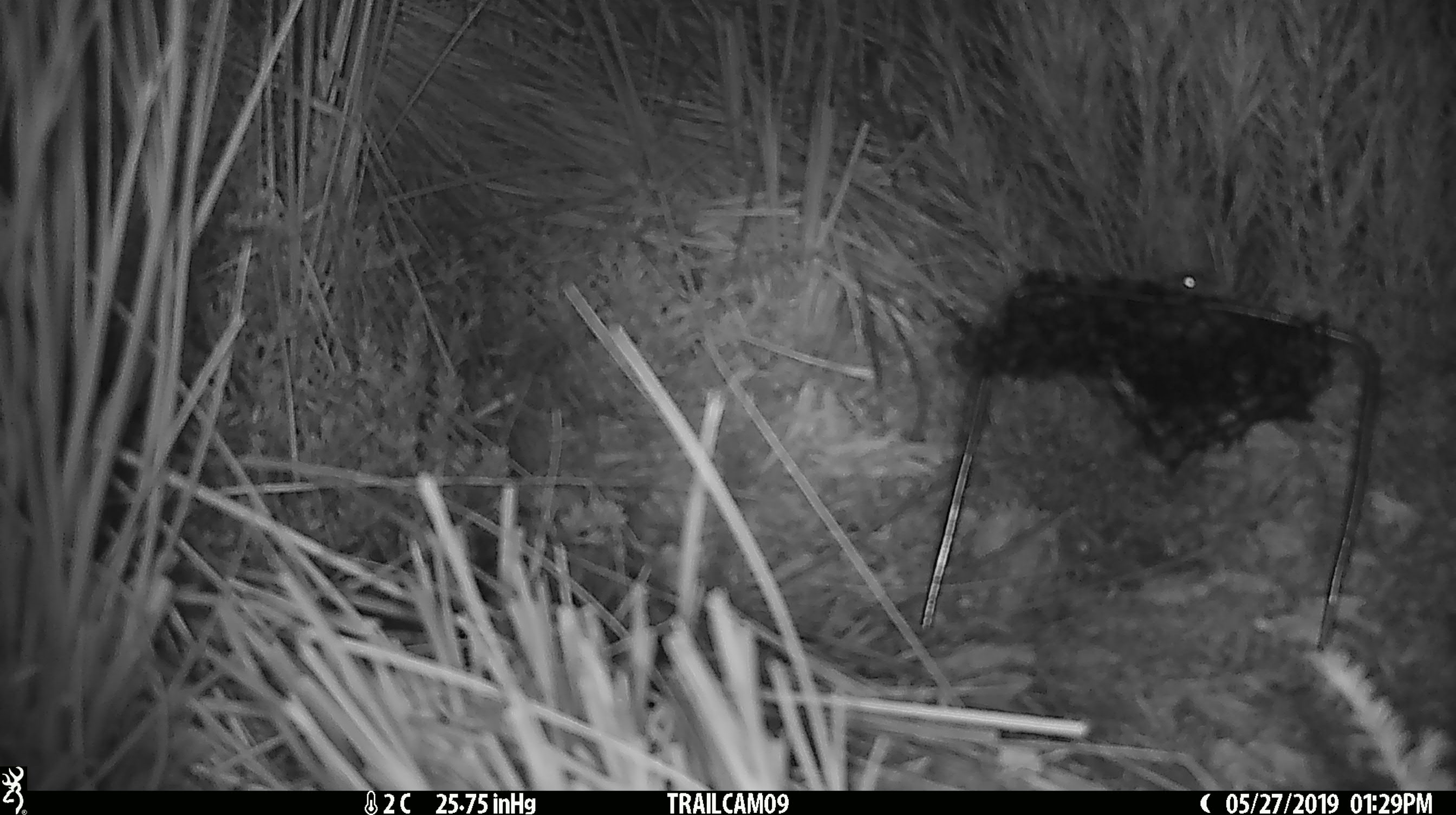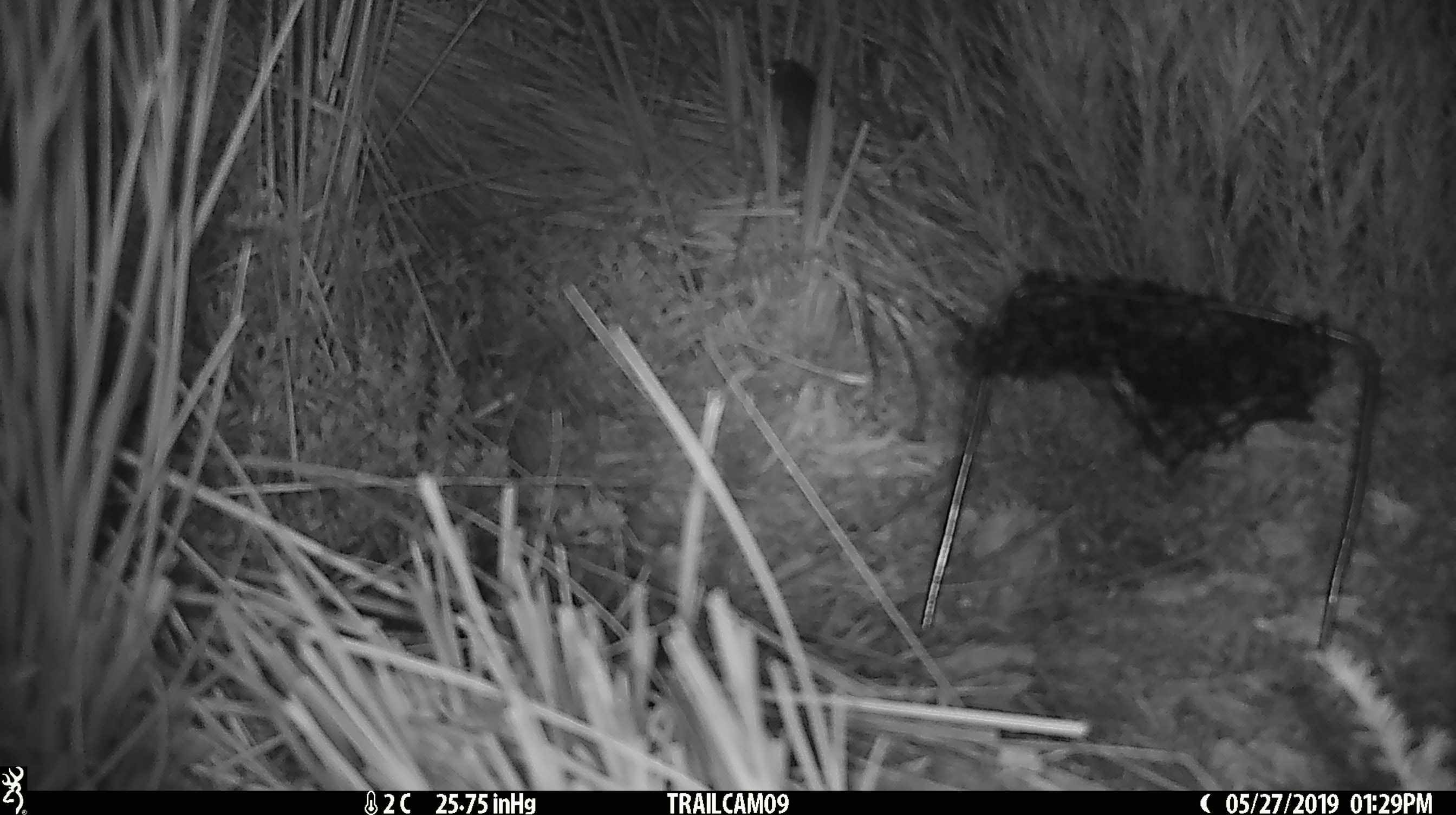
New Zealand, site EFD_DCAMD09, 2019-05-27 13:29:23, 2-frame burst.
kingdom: Animalia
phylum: Chordata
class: Mammalia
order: Rodentia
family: Muridae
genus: Mus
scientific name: Mus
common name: mouse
Mouse (Mus).